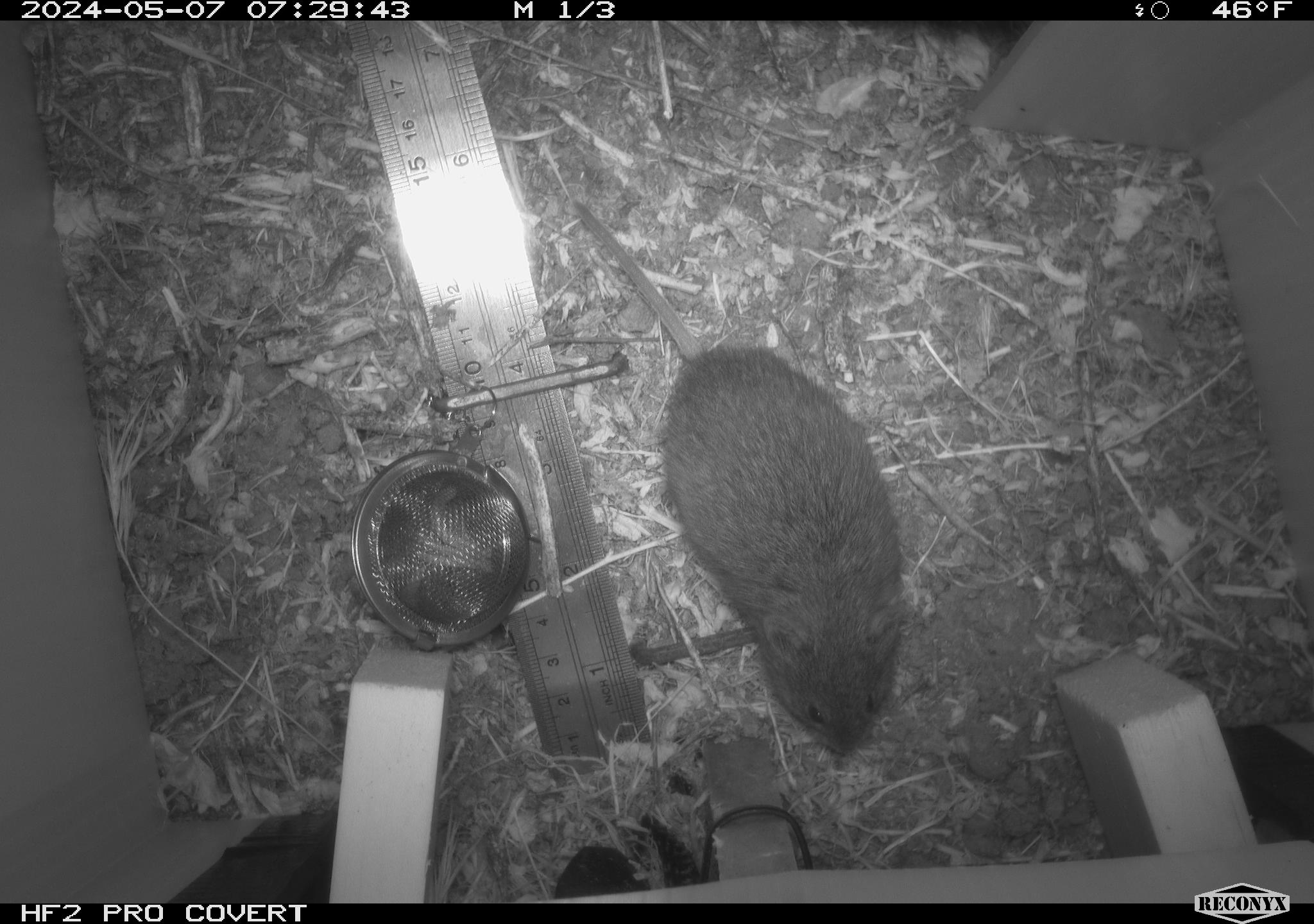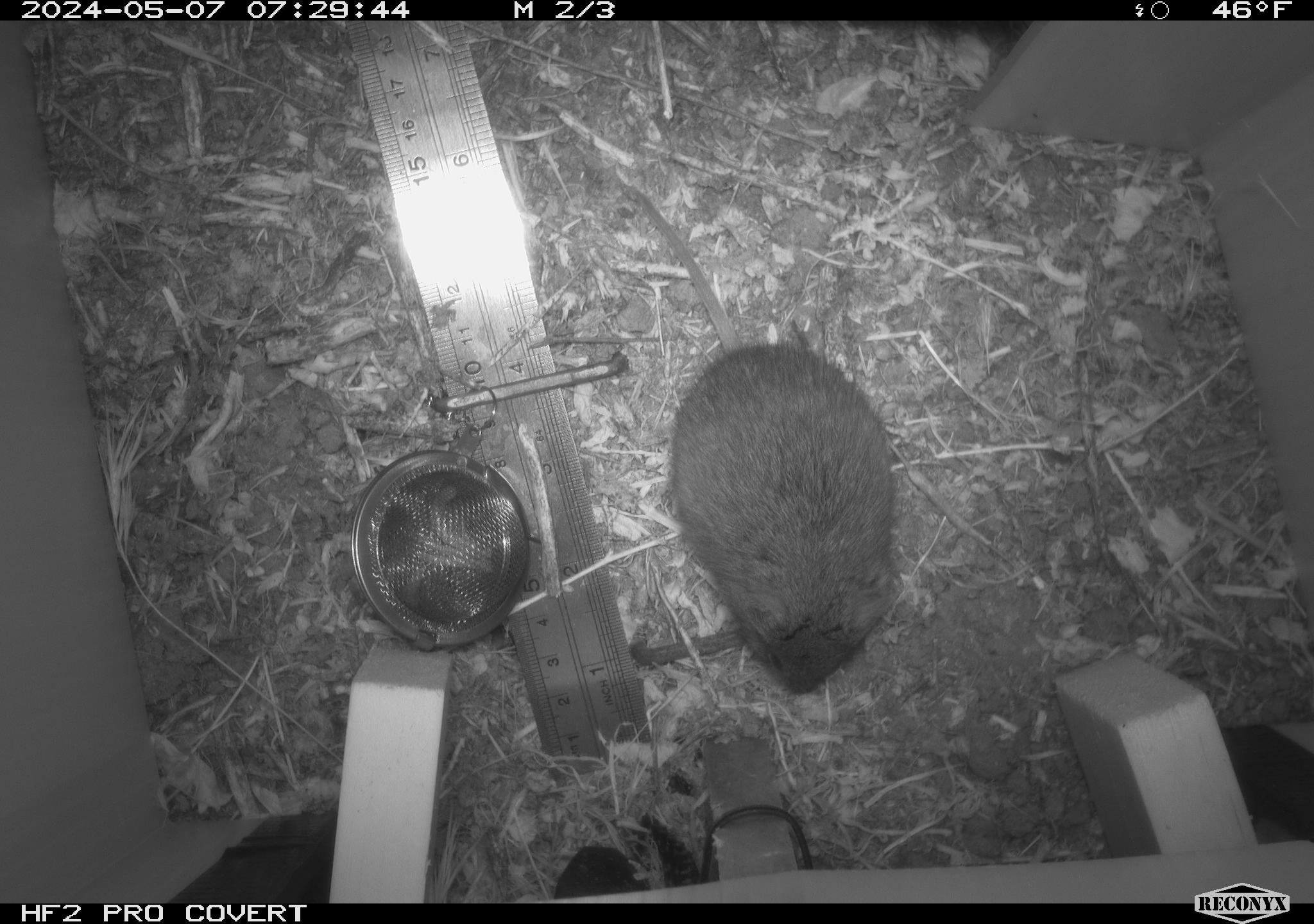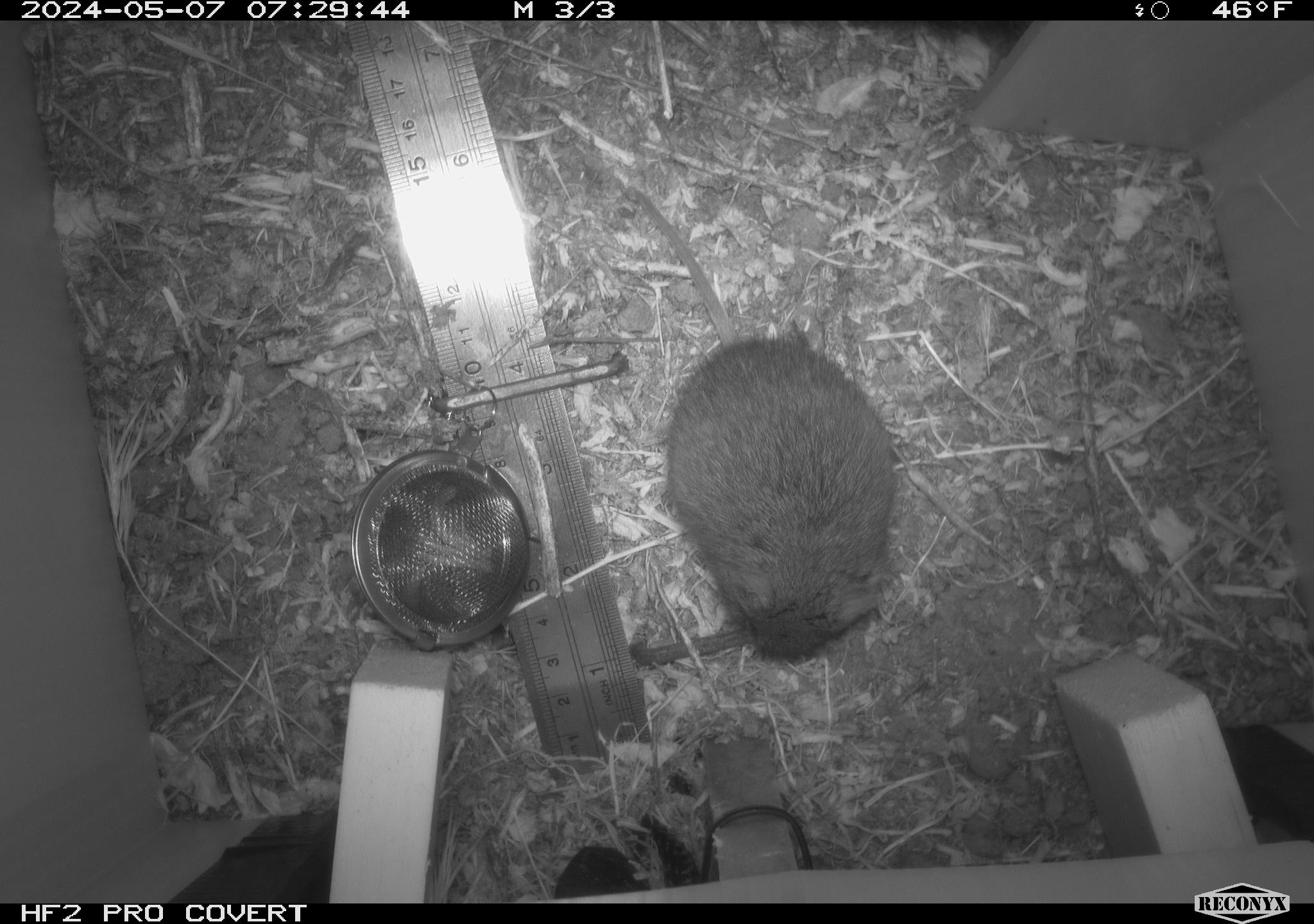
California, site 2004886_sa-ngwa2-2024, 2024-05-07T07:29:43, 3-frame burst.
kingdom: Animalia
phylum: Chordata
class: Mammalia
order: Rodentia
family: Cricetidae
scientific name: Arvicolinae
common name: voles, lemmings, and muskrats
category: arvicolinae subfamily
Arvicolinae subfamily (voles, lemmings, and muskrats) (Arvicolinae).